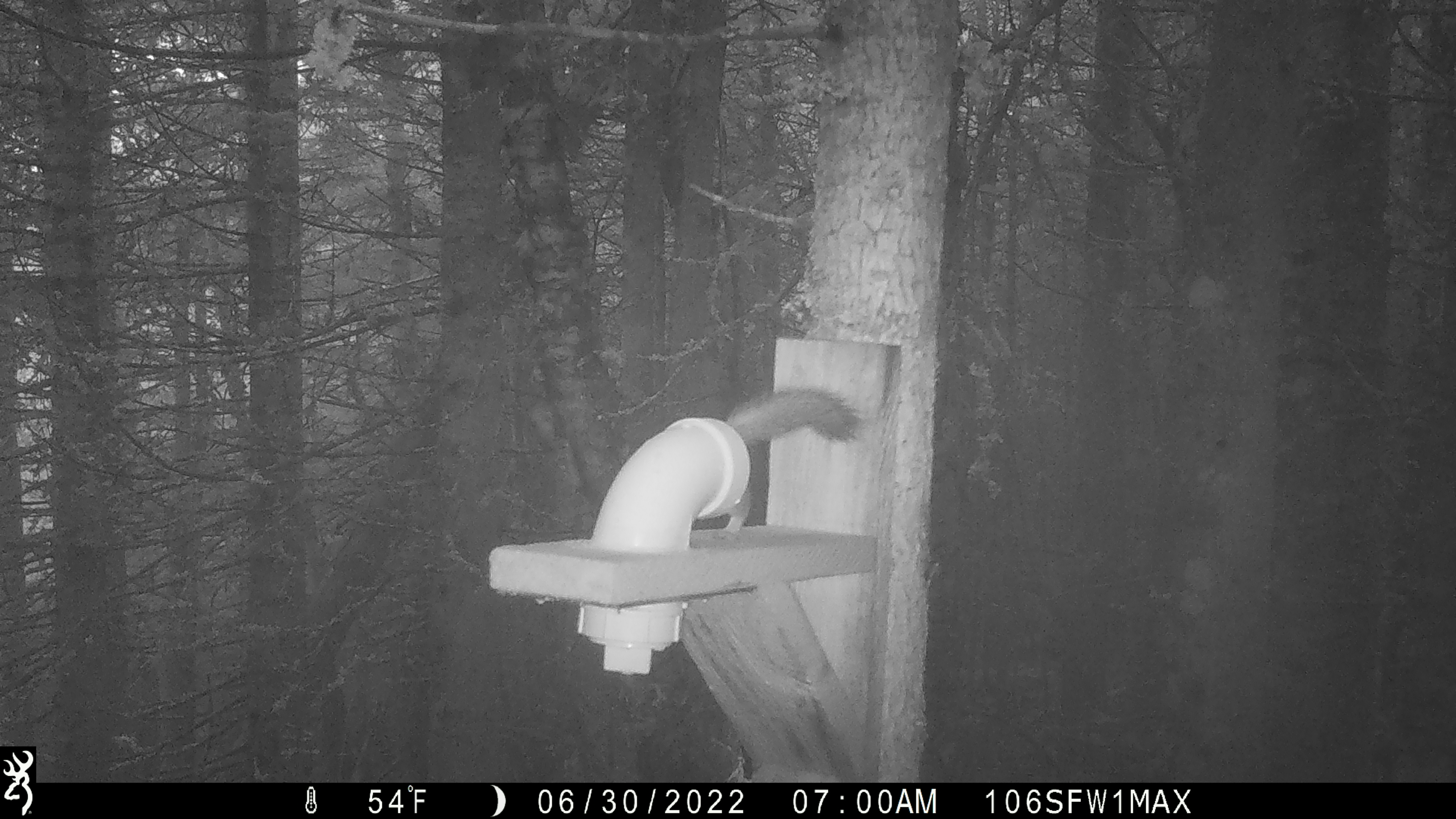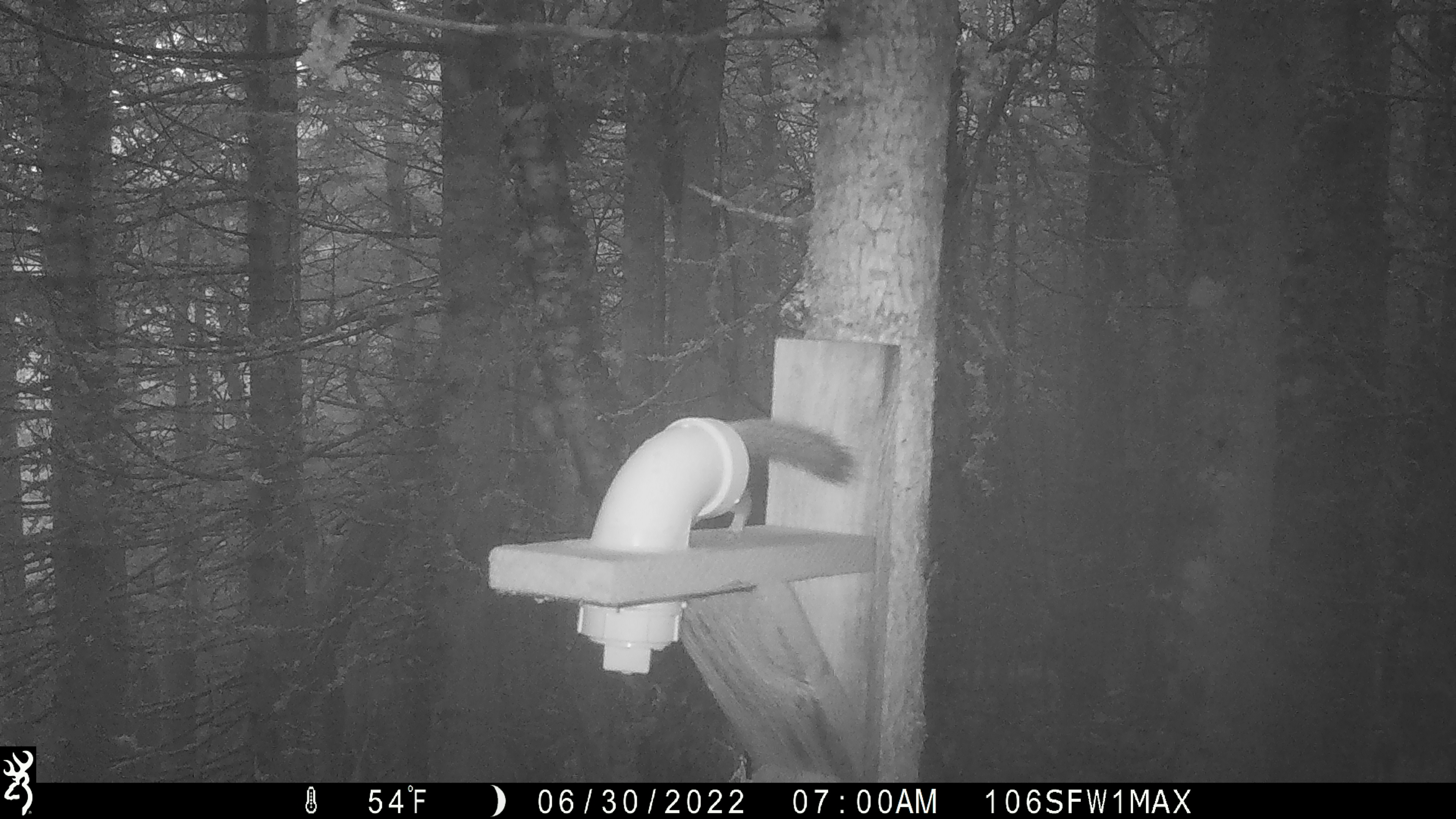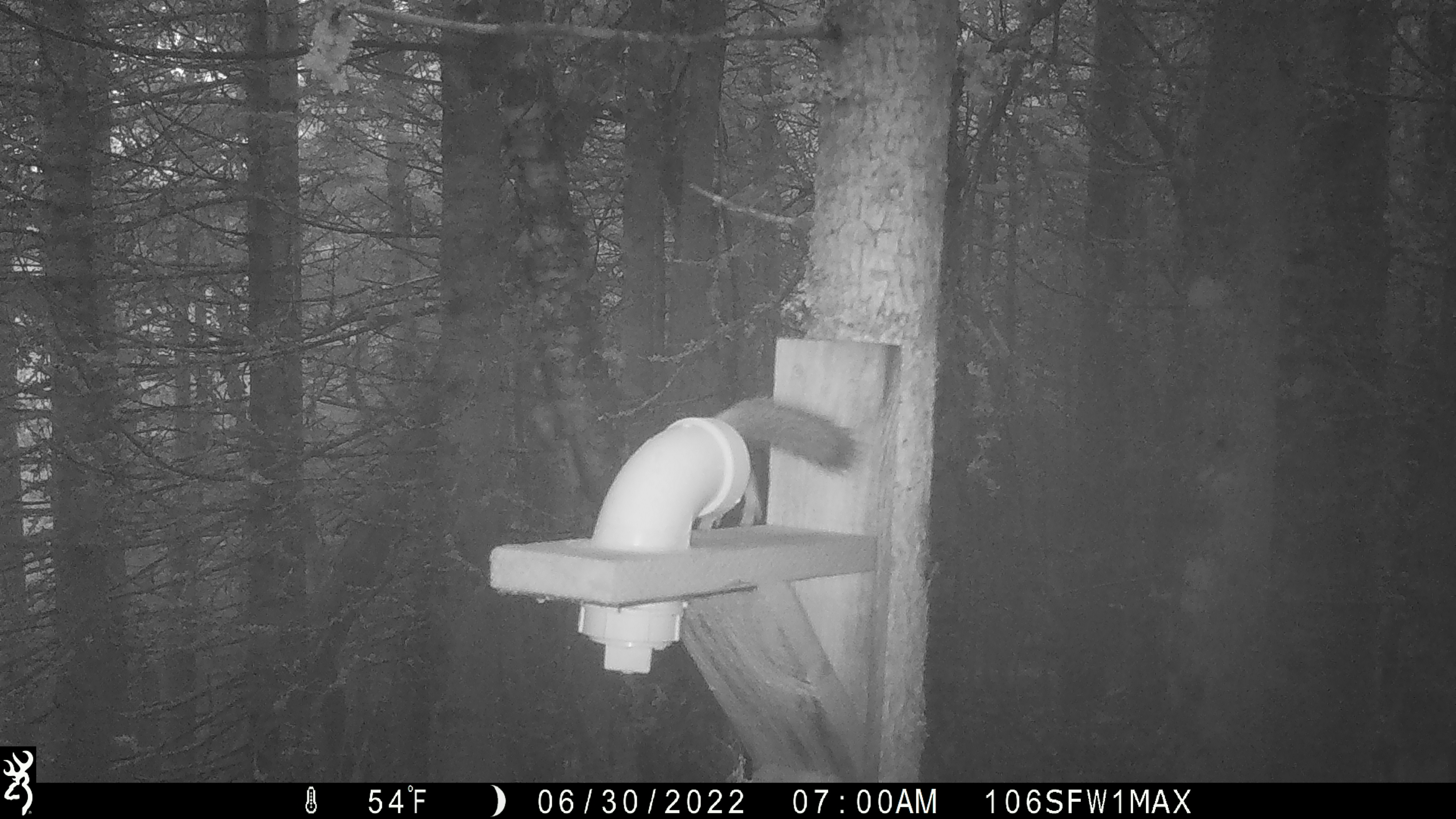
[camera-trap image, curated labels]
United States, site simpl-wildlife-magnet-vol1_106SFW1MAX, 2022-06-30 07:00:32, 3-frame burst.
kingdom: Animalia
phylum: Chordata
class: Mammalia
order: Rodentia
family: Sciuridae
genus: Tamiasciurus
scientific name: Tamiasciurus hudsonicus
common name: red squirrel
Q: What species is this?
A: Red squirrel (Tamiasciurus hudsonicus).